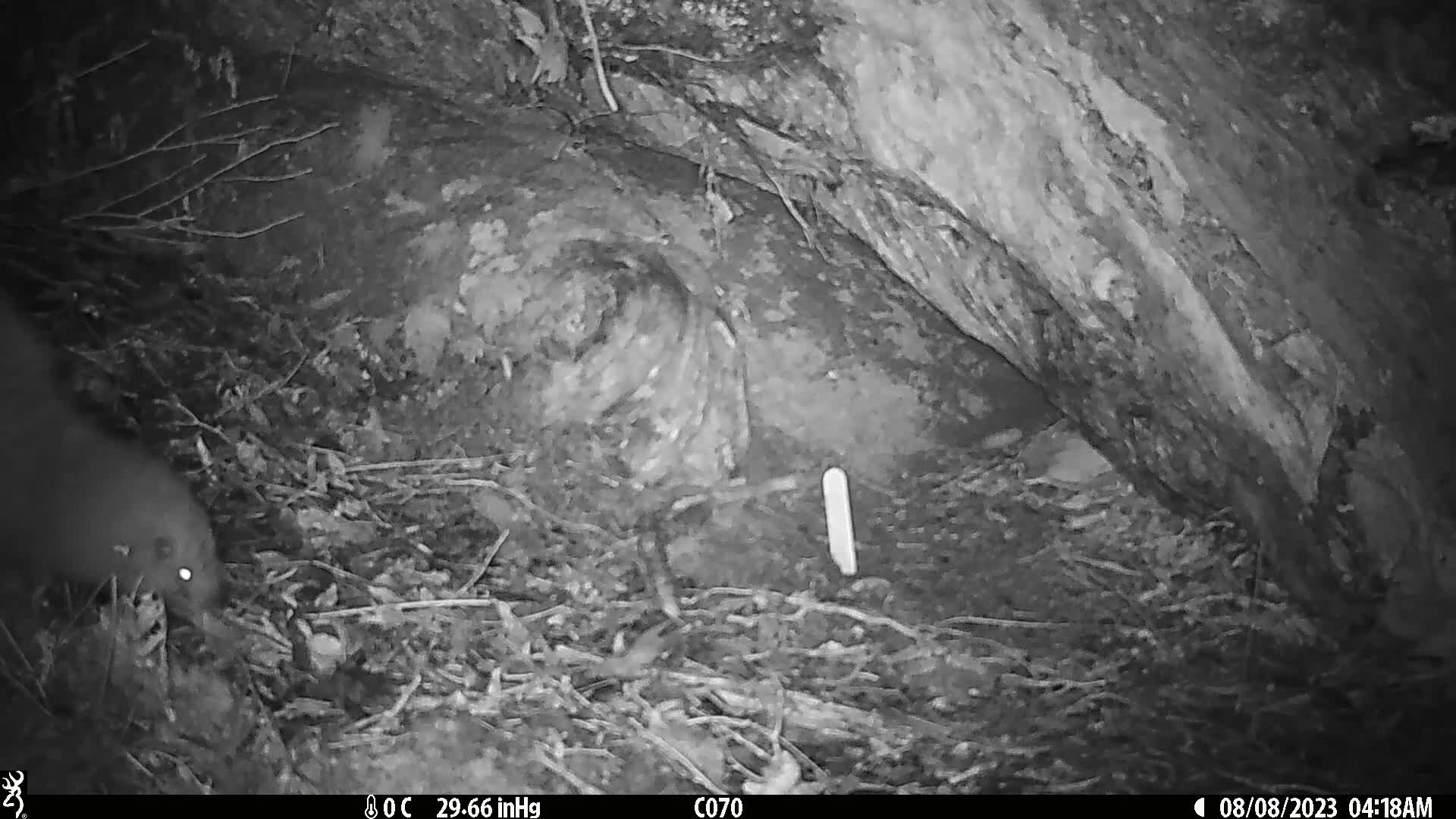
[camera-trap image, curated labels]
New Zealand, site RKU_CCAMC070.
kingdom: Animalia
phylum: Chordata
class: Aves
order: Apterygiformes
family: Apterygidae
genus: Apteryx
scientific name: Apteryx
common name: kiwi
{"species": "kiwi (Apteryx)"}